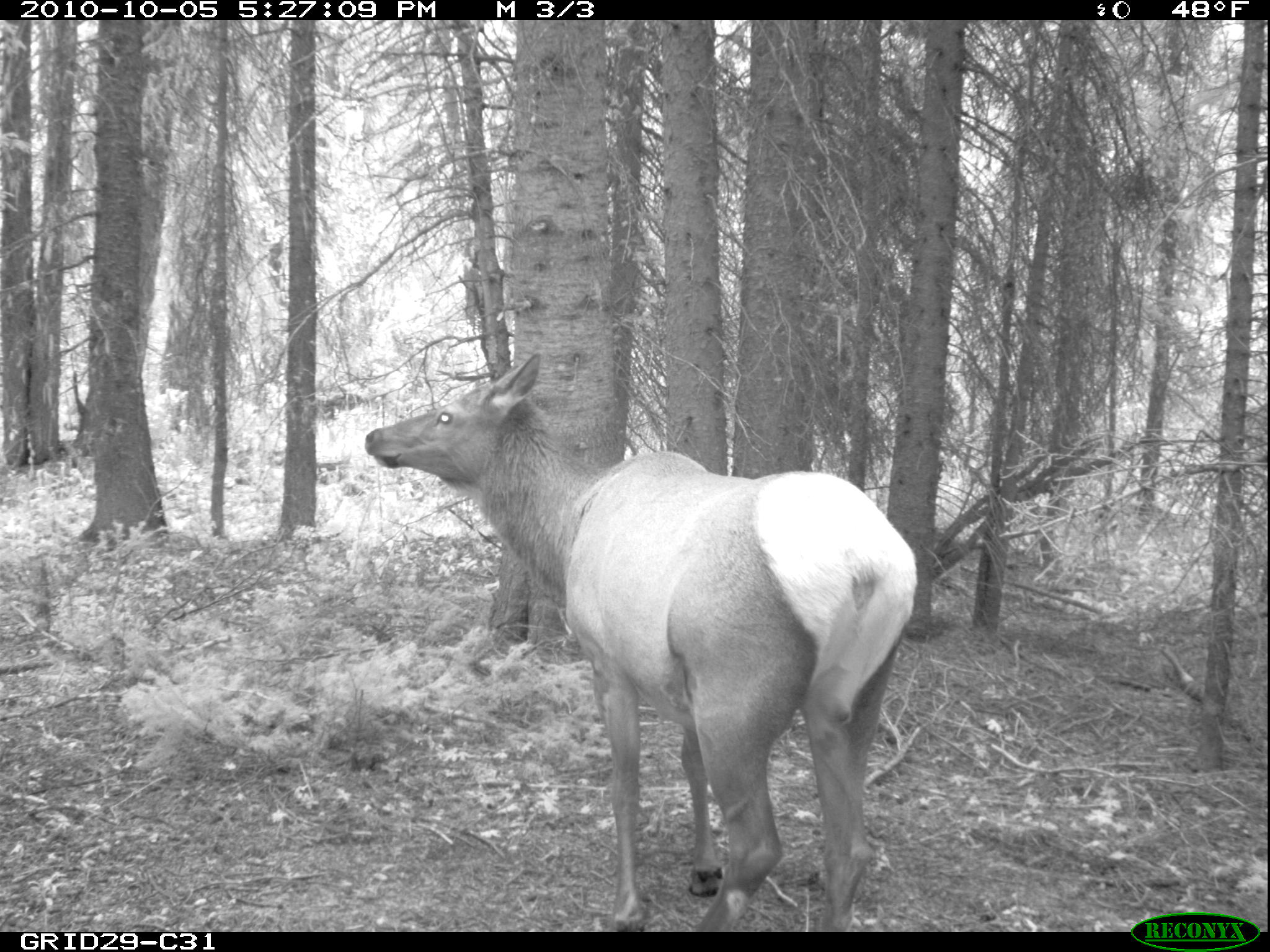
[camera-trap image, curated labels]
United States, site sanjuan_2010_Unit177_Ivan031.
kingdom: Animalia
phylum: Chordata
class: Mammalia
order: Artiodactyla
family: Cervidae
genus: Cervus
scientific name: Cervus elaphus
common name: red deer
Cervus elaphus (red deer).